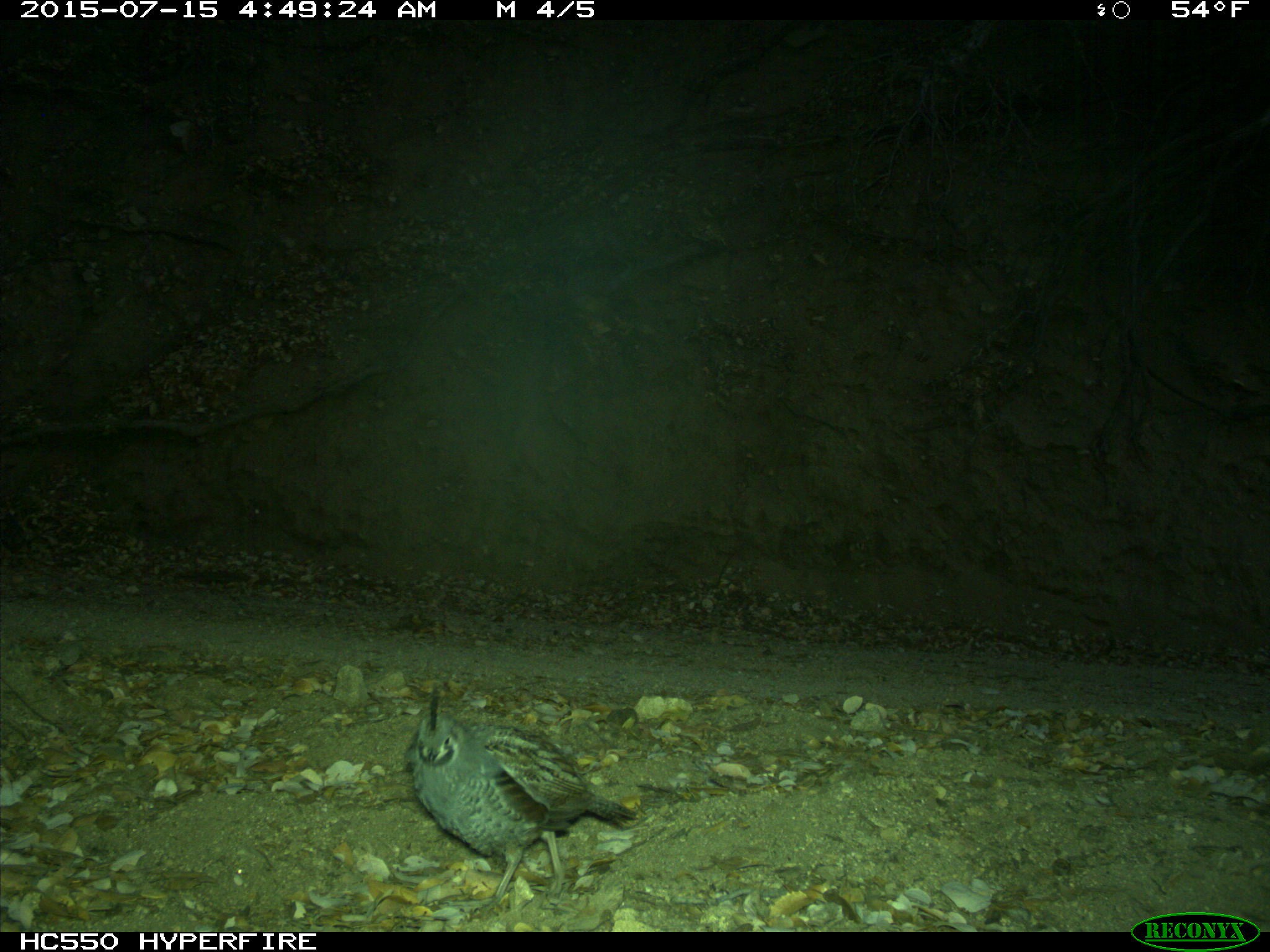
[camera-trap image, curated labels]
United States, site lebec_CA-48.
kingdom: Animalia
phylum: Chordata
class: Aves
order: Galliformes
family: Odontophoridae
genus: Callipepla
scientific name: Callipepla californica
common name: california quail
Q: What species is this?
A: Callipepla californica (california quail).